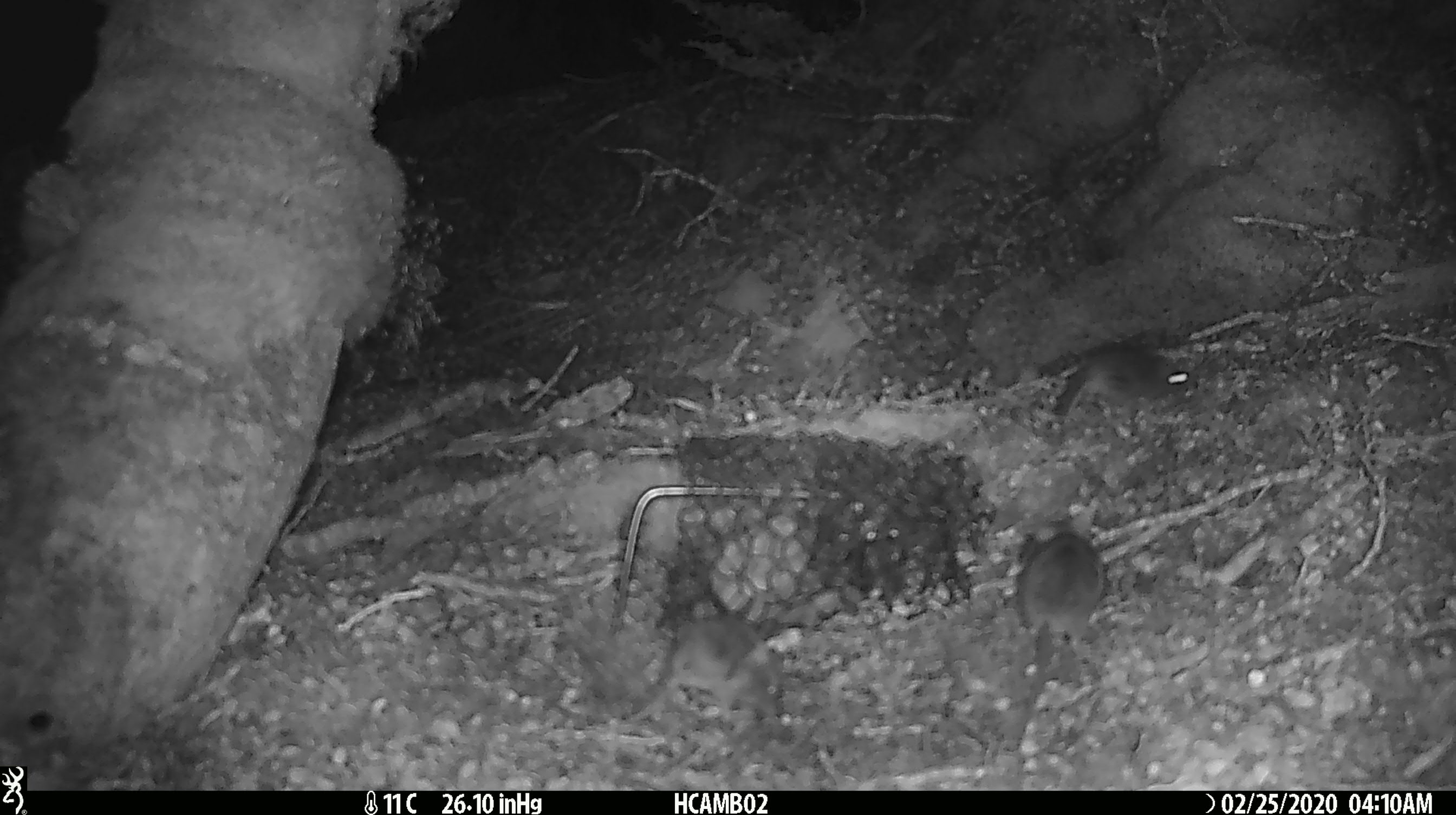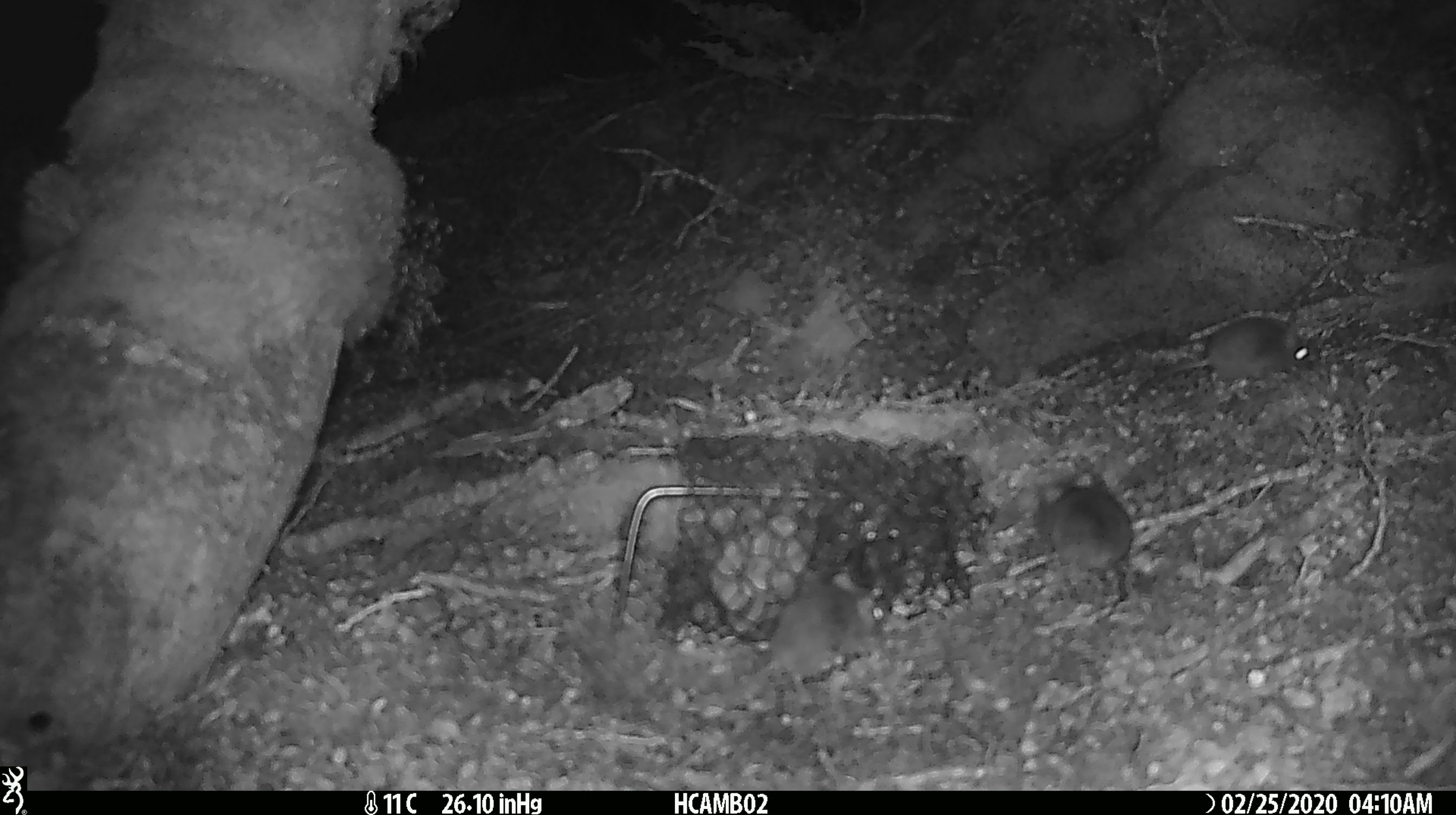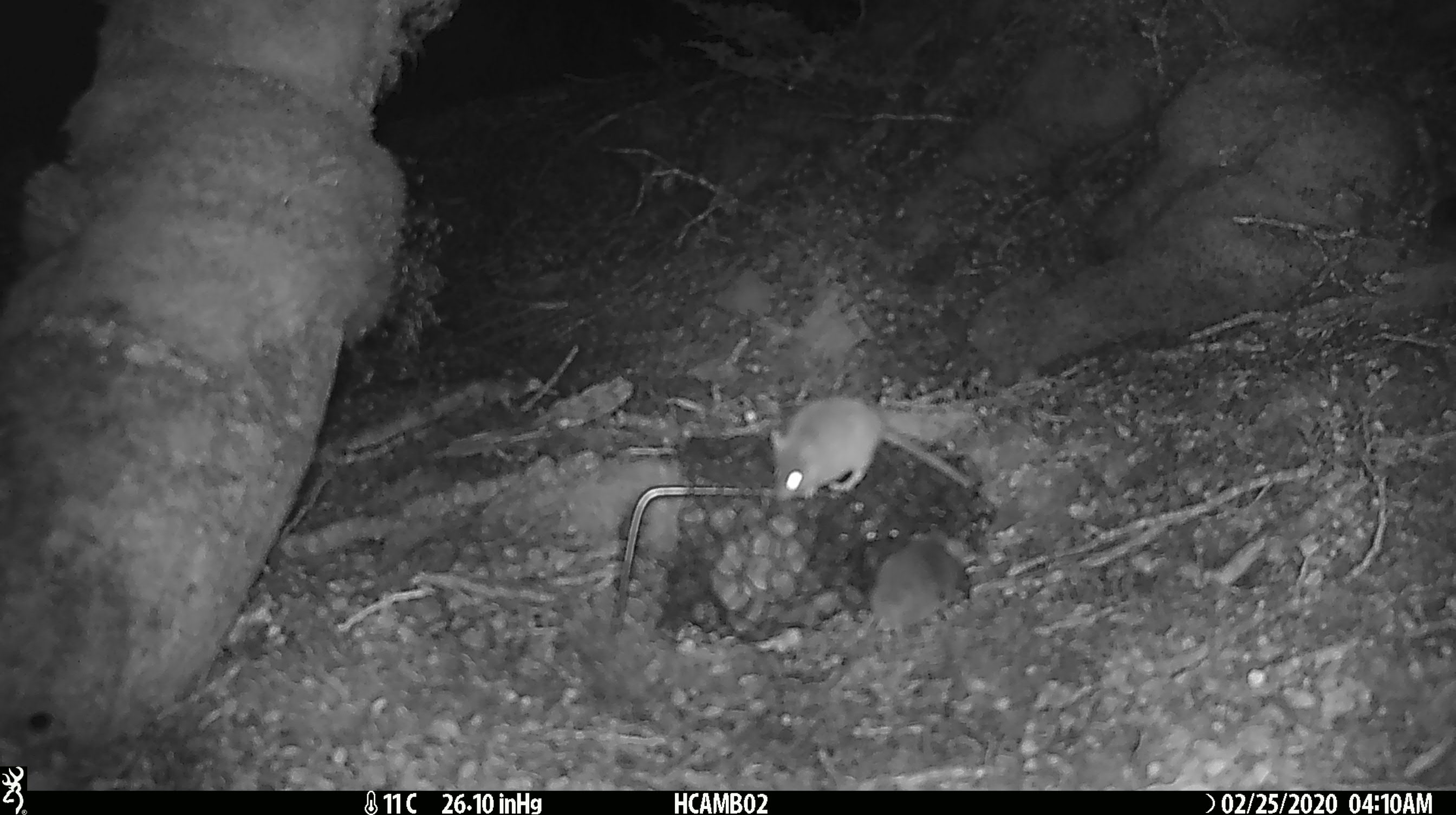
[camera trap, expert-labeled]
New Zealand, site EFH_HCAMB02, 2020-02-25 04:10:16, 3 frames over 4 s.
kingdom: Animalia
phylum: Chordata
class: Mammalia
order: Rodentia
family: Muridae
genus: Mus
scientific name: Mus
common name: mouse